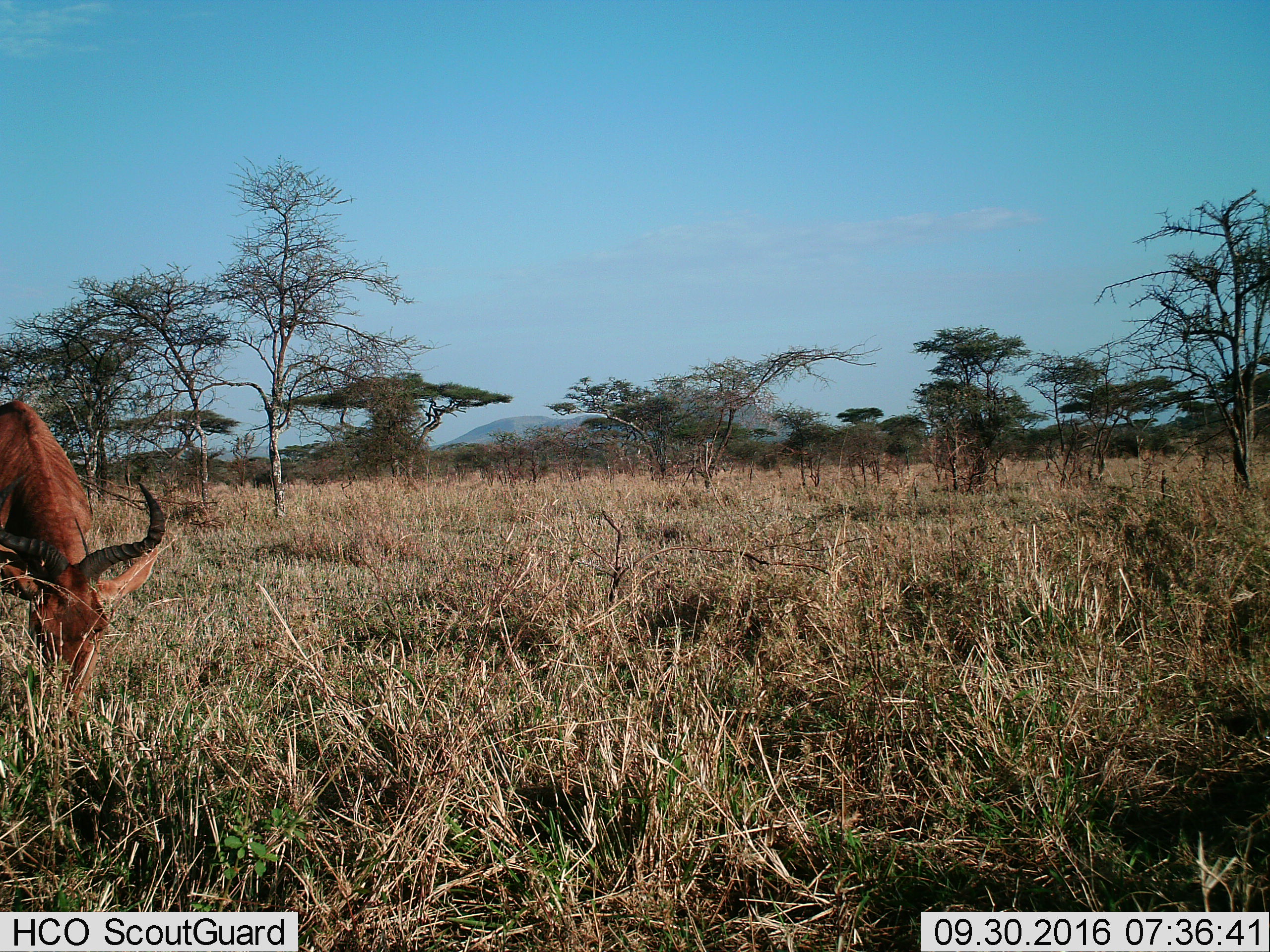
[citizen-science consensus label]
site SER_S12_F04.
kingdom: Animalia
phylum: Chordata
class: Mammalia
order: Artiodactyla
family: Bovidae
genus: Alcelaphus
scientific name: Alcelaphus buselaphus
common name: hartebeest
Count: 1.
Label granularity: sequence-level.